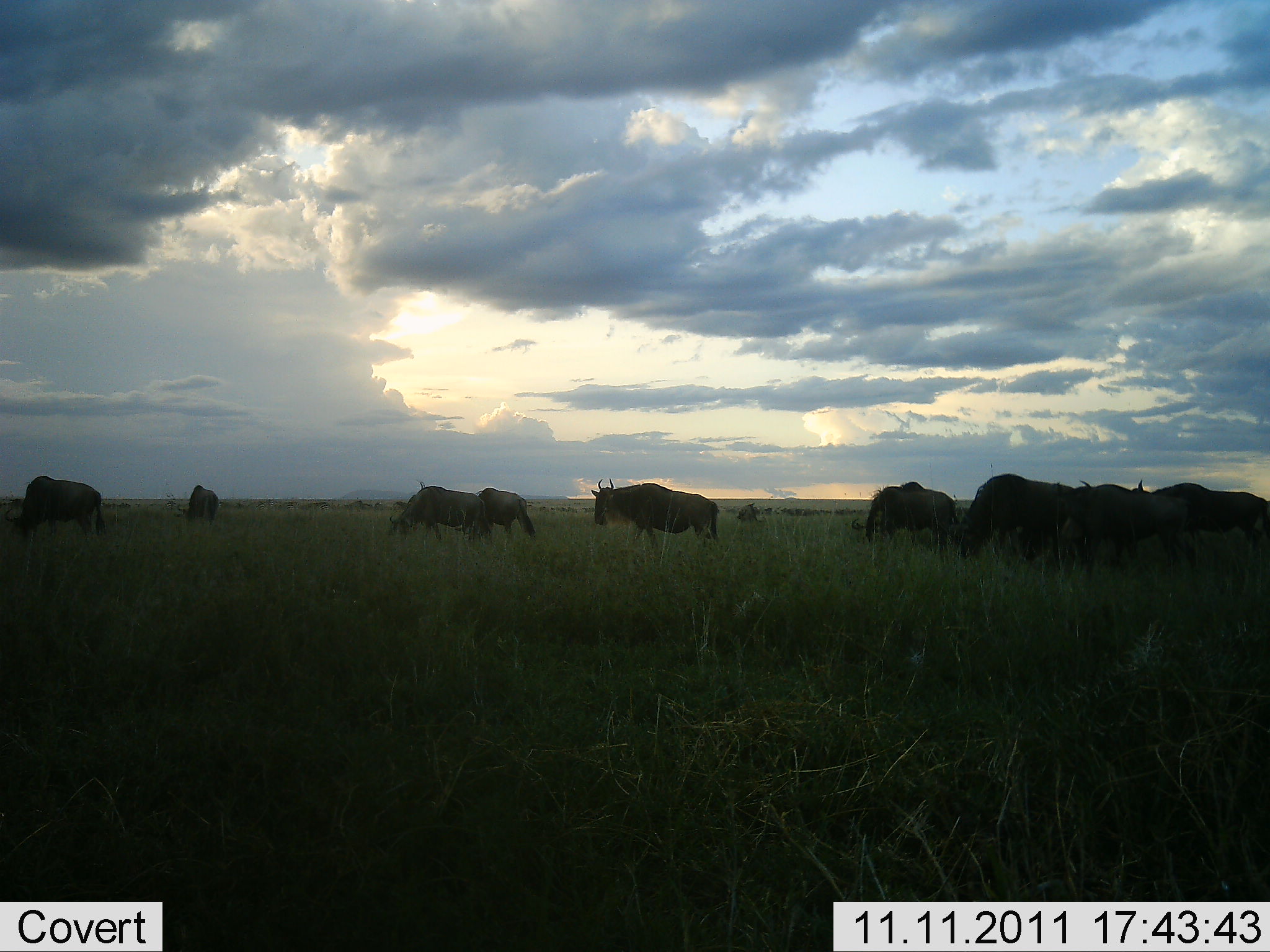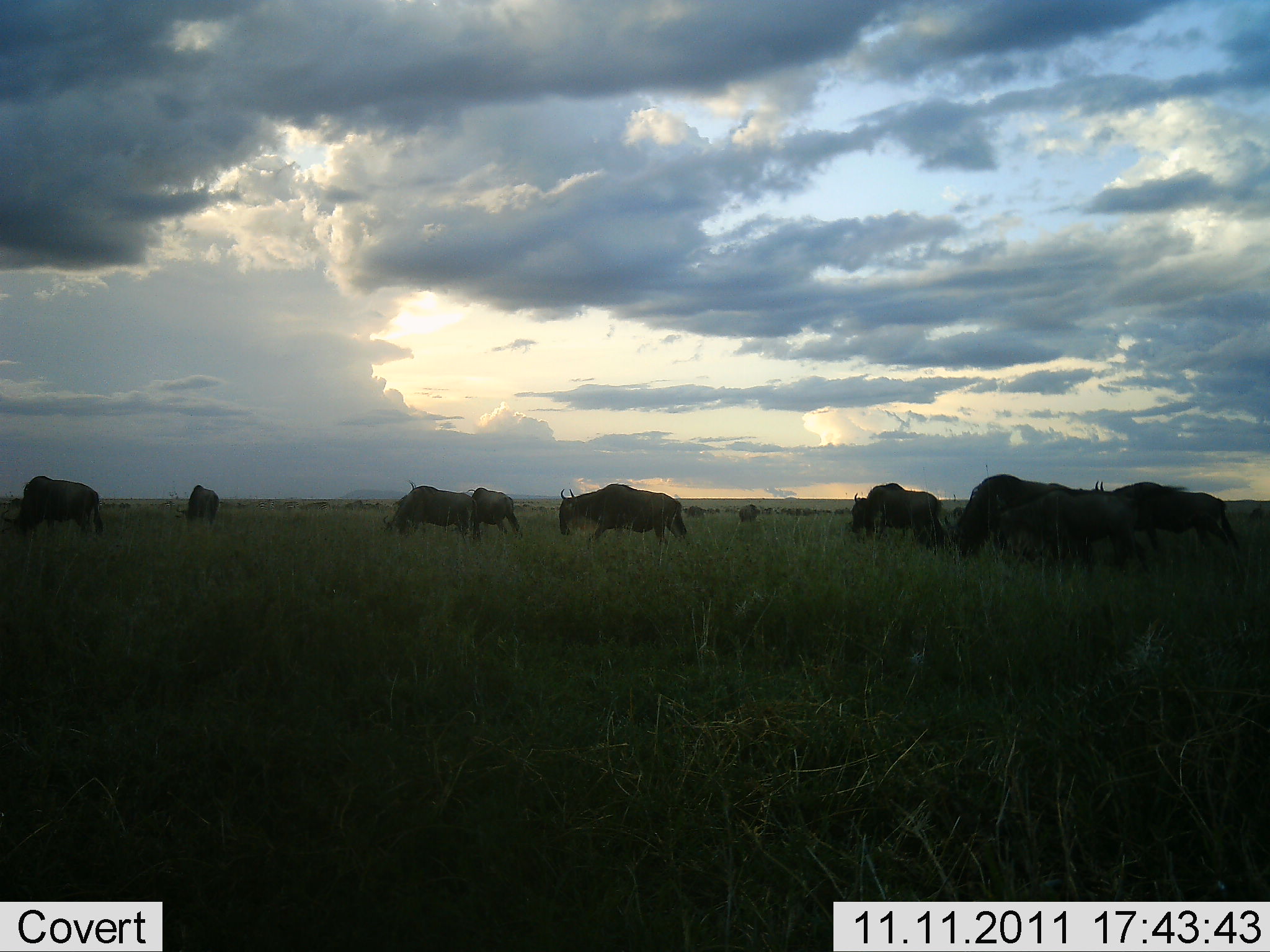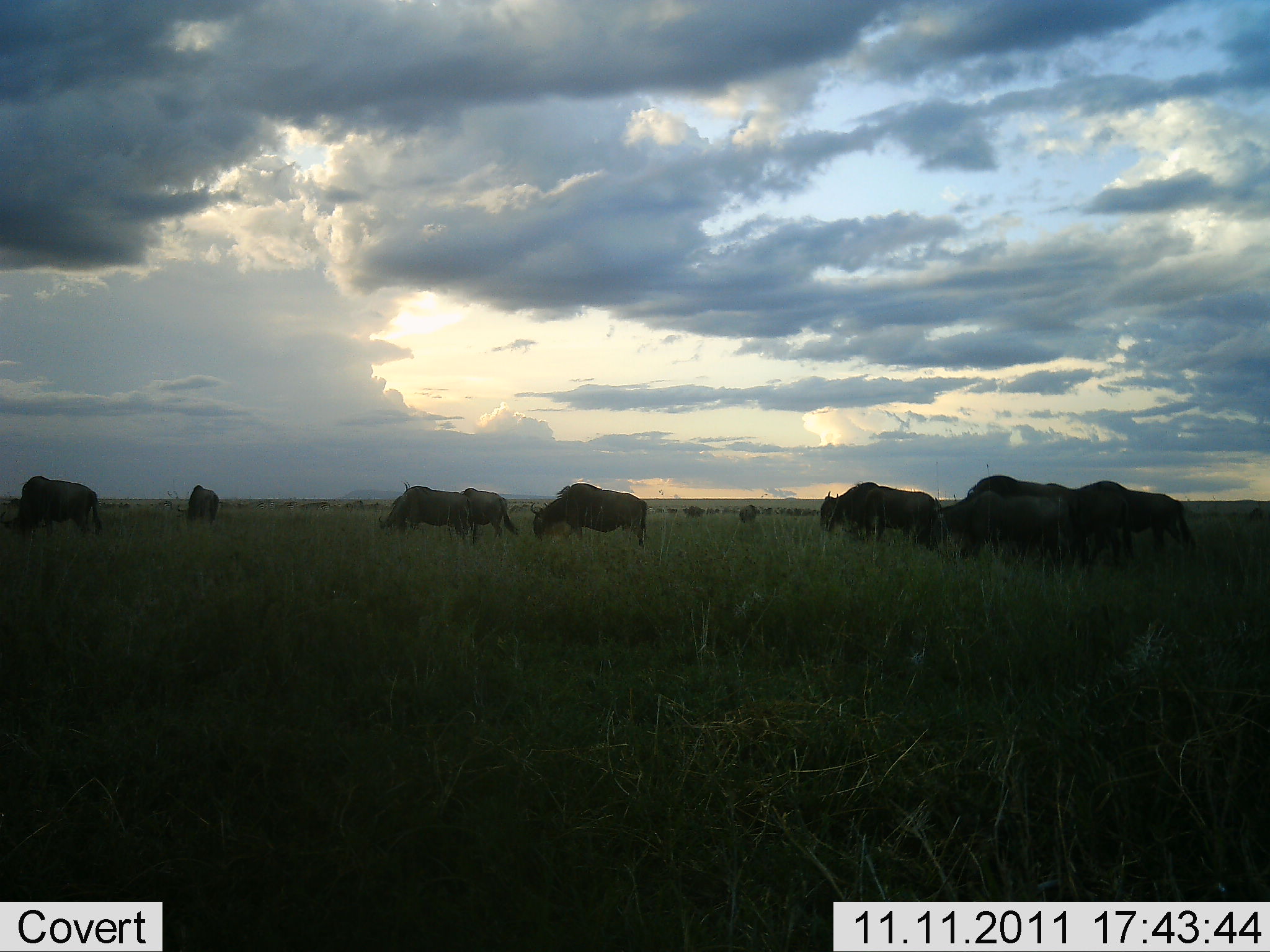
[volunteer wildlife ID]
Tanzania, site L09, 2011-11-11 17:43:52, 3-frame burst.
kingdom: Animalia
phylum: Chordata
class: Mammalia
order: Artiodactyla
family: Bovidae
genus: Connochaetes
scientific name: Connochaetes taurinus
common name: blue wildebeest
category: wildebeest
Wildebeest (blue wildebeest) (Connochaetes taurinus), count 11-50. Behavior (volunteer vote fractions): standing 18%, resting 0%, moving 64%, interacting 0%. Young present (vote fraction): 0%. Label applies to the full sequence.